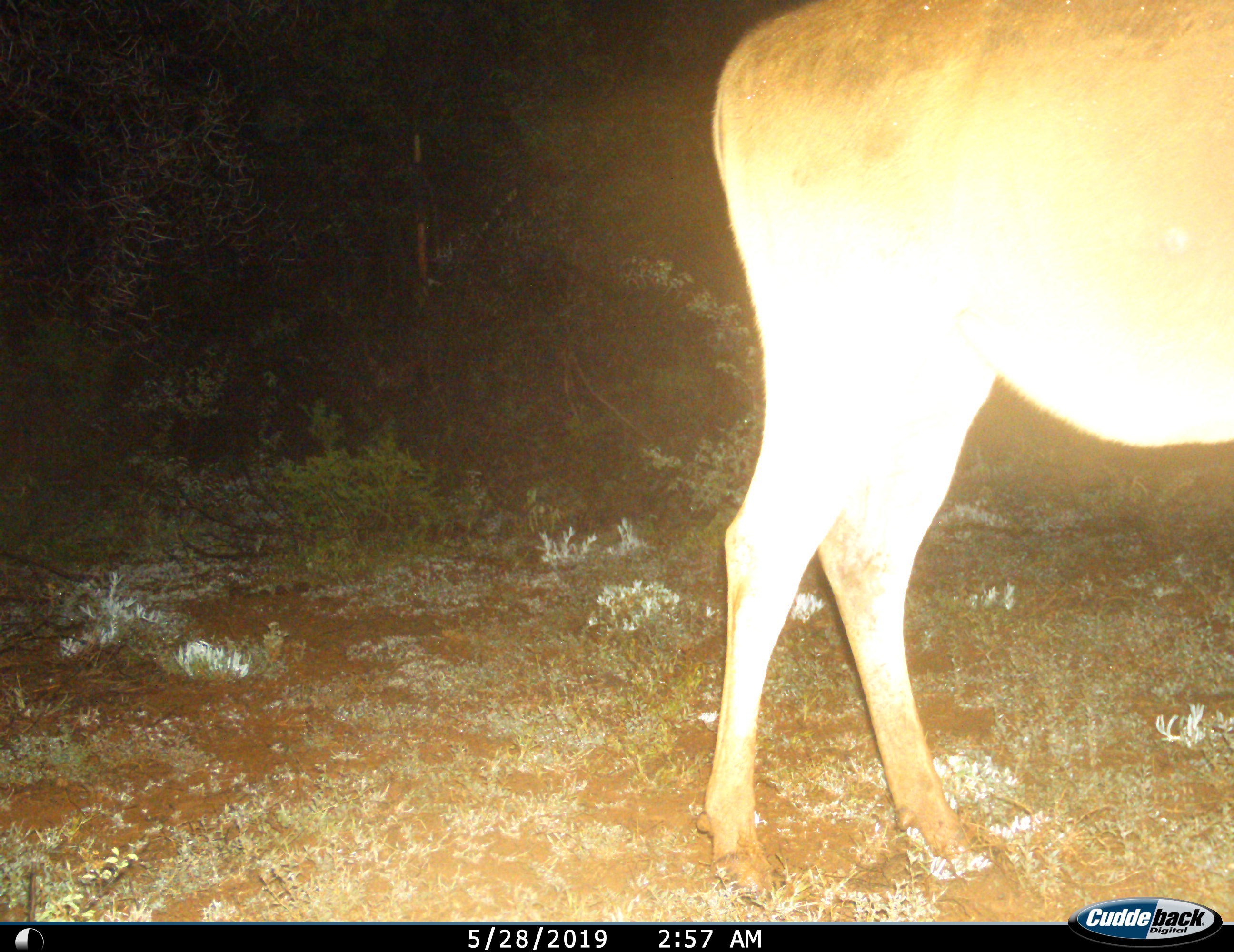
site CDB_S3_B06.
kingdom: Animalia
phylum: Chordata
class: Mammalia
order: Artiodactyla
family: Bovidae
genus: Tragelaphus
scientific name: Tragelaphus oryx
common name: eland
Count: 1.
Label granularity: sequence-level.